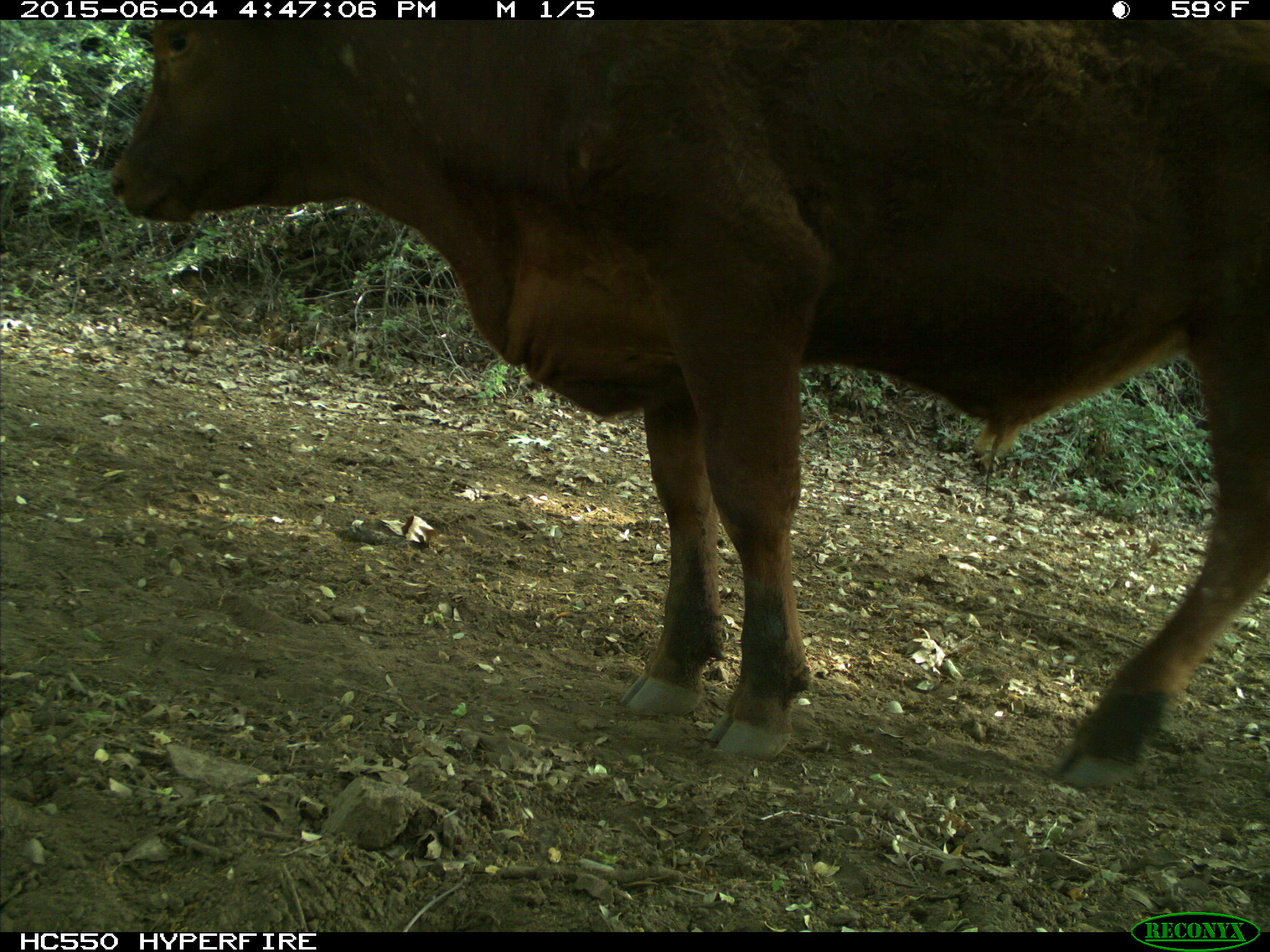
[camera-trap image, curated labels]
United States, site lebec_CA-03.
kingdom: Animalia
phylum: Chordata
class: Mammalia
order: Artiodactyla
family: Bovidae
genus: Bos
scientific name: Bos taurus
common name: domestic cow